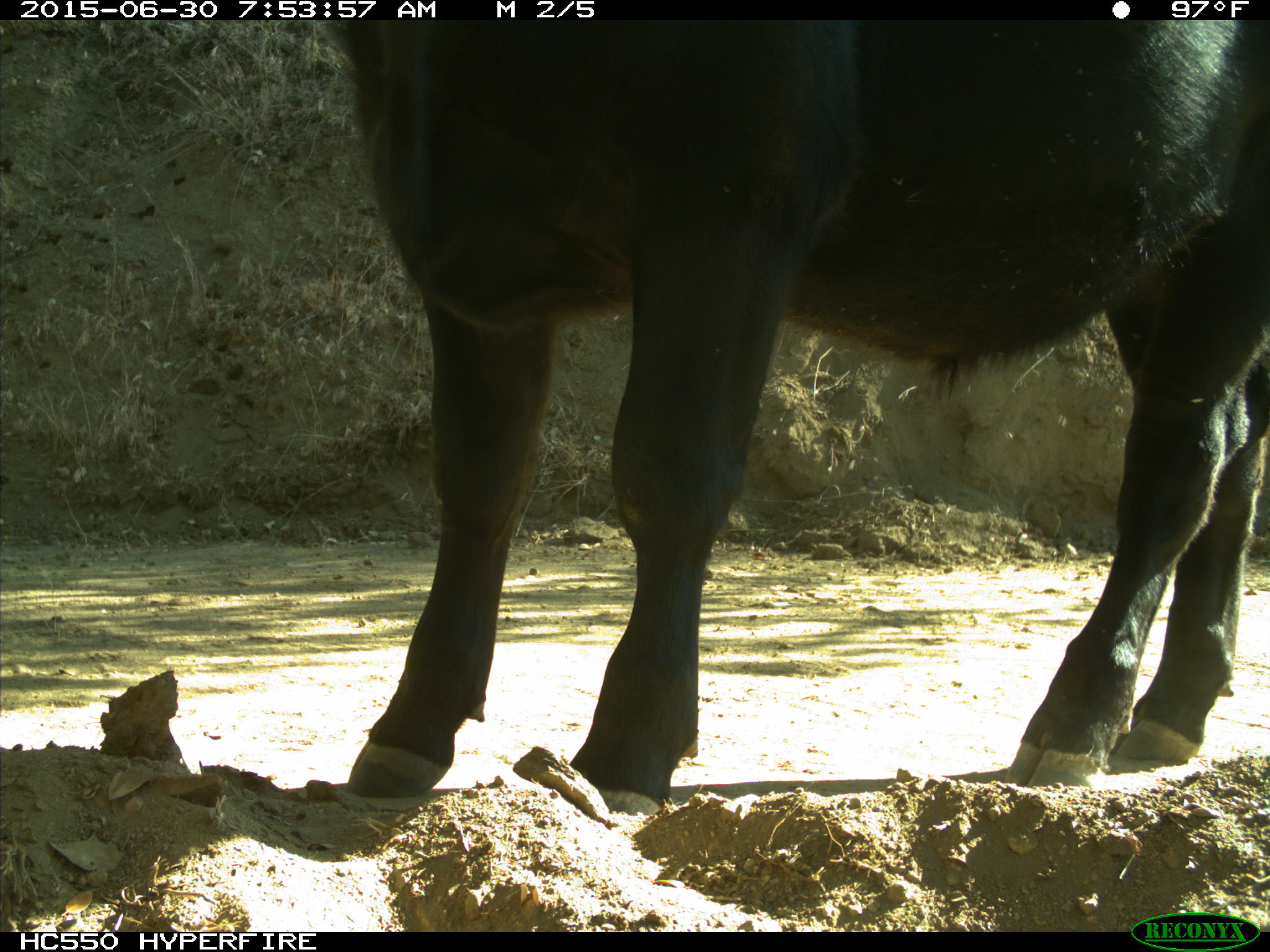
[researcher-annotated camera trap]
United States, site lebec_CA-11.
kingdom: Animalia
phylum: Chordata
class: Mammalia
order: Artiodactyla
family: Bovidae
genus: Bos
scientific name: Bos taurus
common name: domestic cow